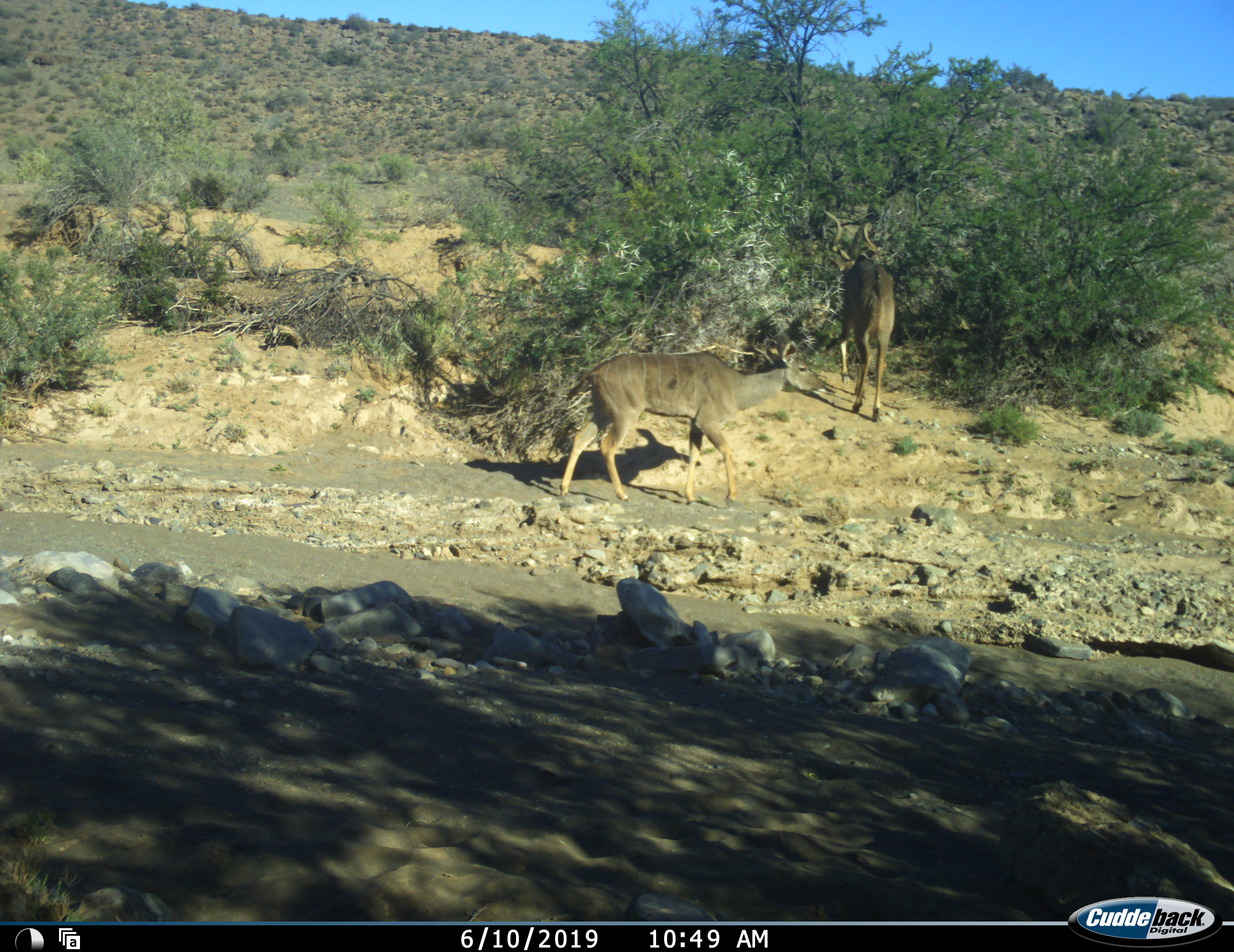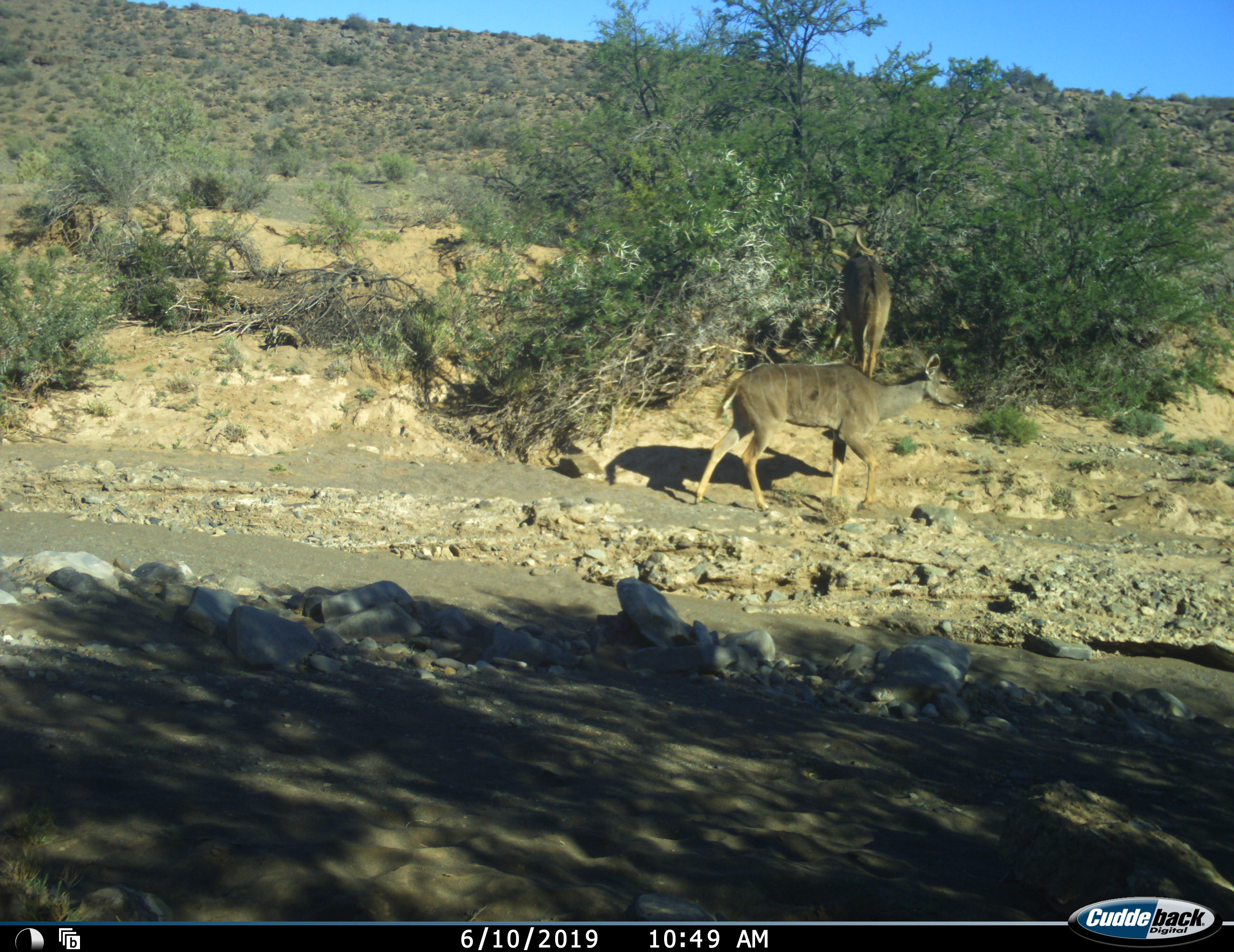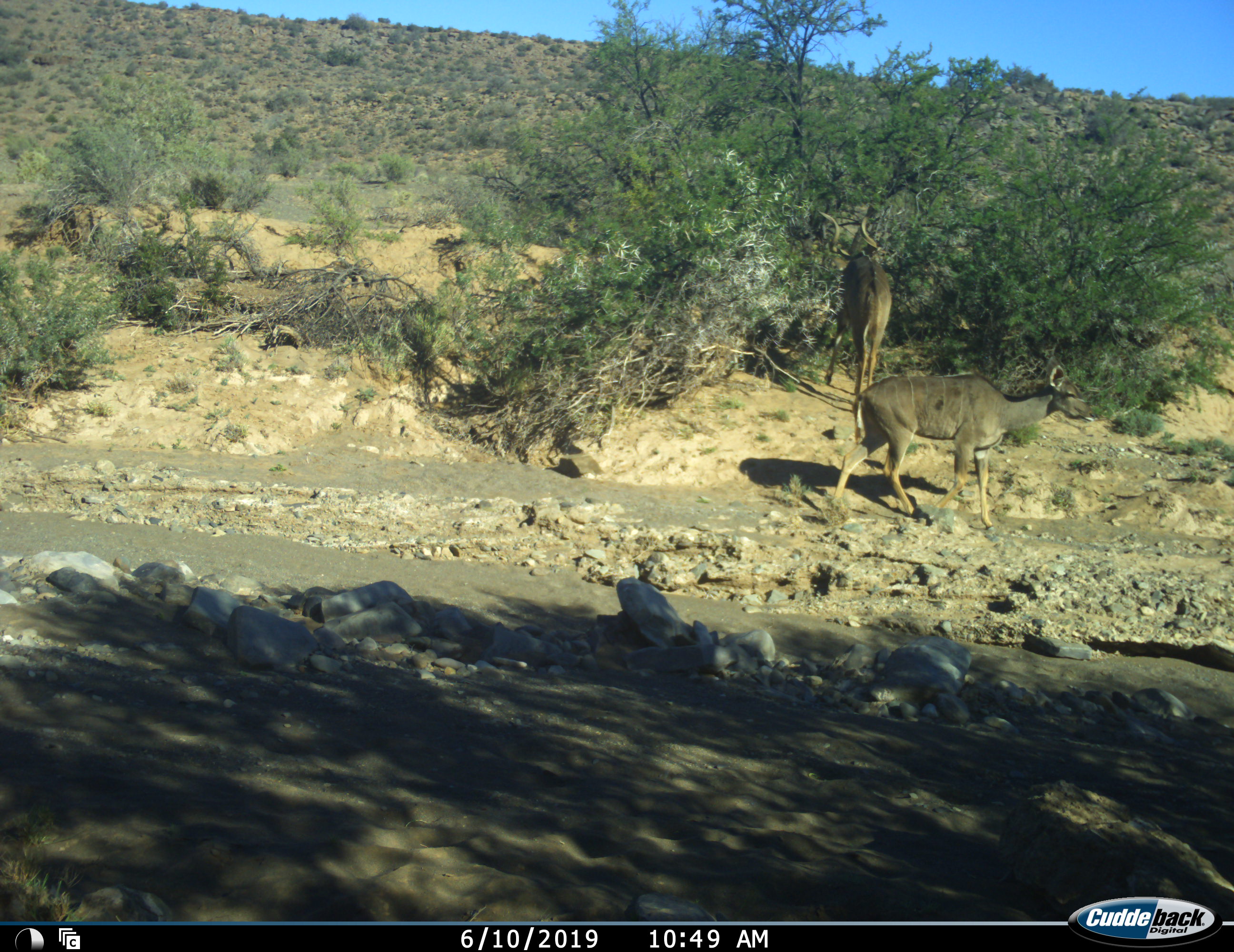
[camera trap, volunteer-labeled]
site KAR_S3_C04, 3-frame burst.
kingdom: Animalia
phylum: Chordata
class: Mammalia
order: Artiodactyla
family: Bovidae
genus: Tragelaphus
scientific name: Tragelaphus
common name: kudu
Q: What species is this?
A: Kudu (Tragelaphus).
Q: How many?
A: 2.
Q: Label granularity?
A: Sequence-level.